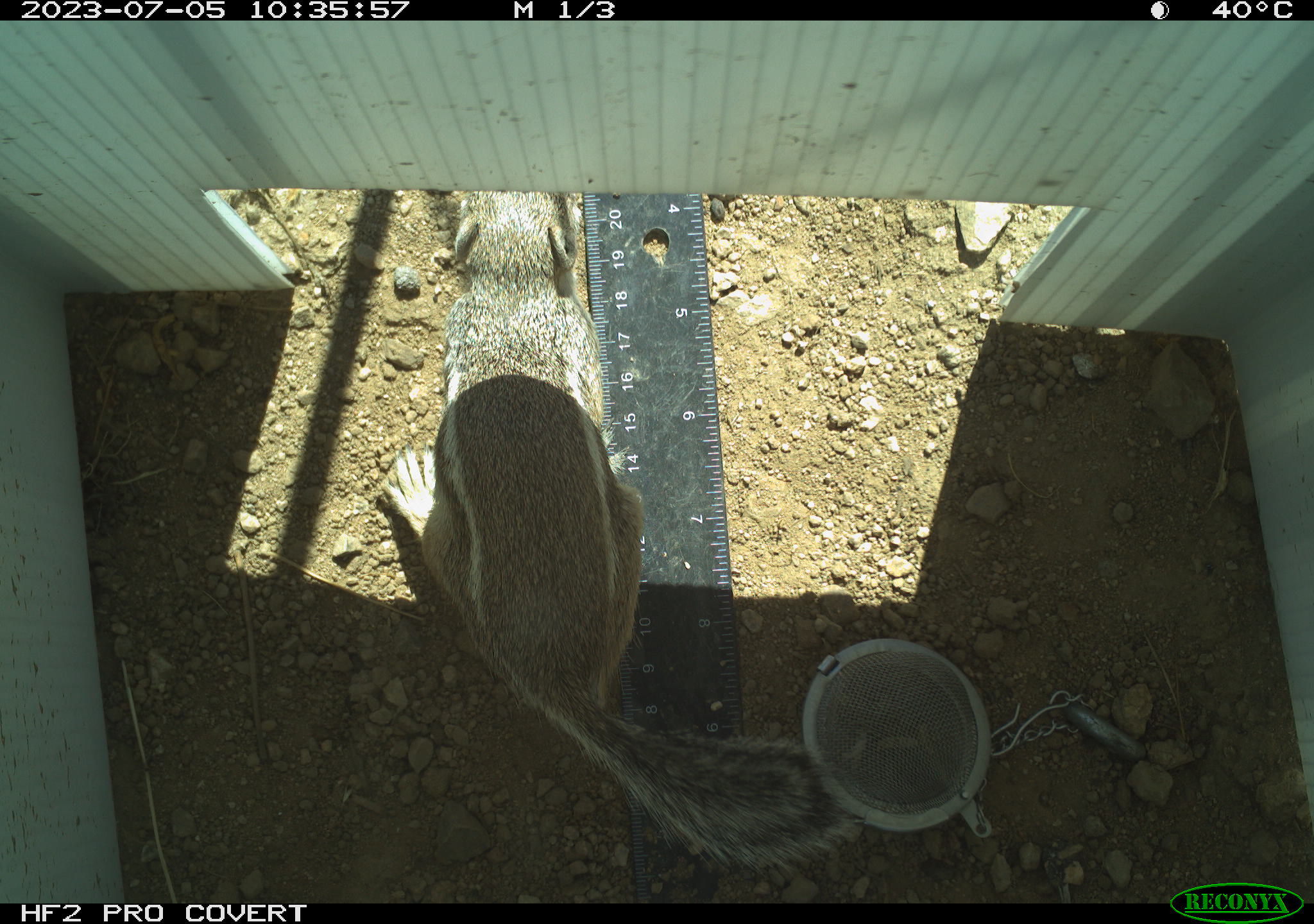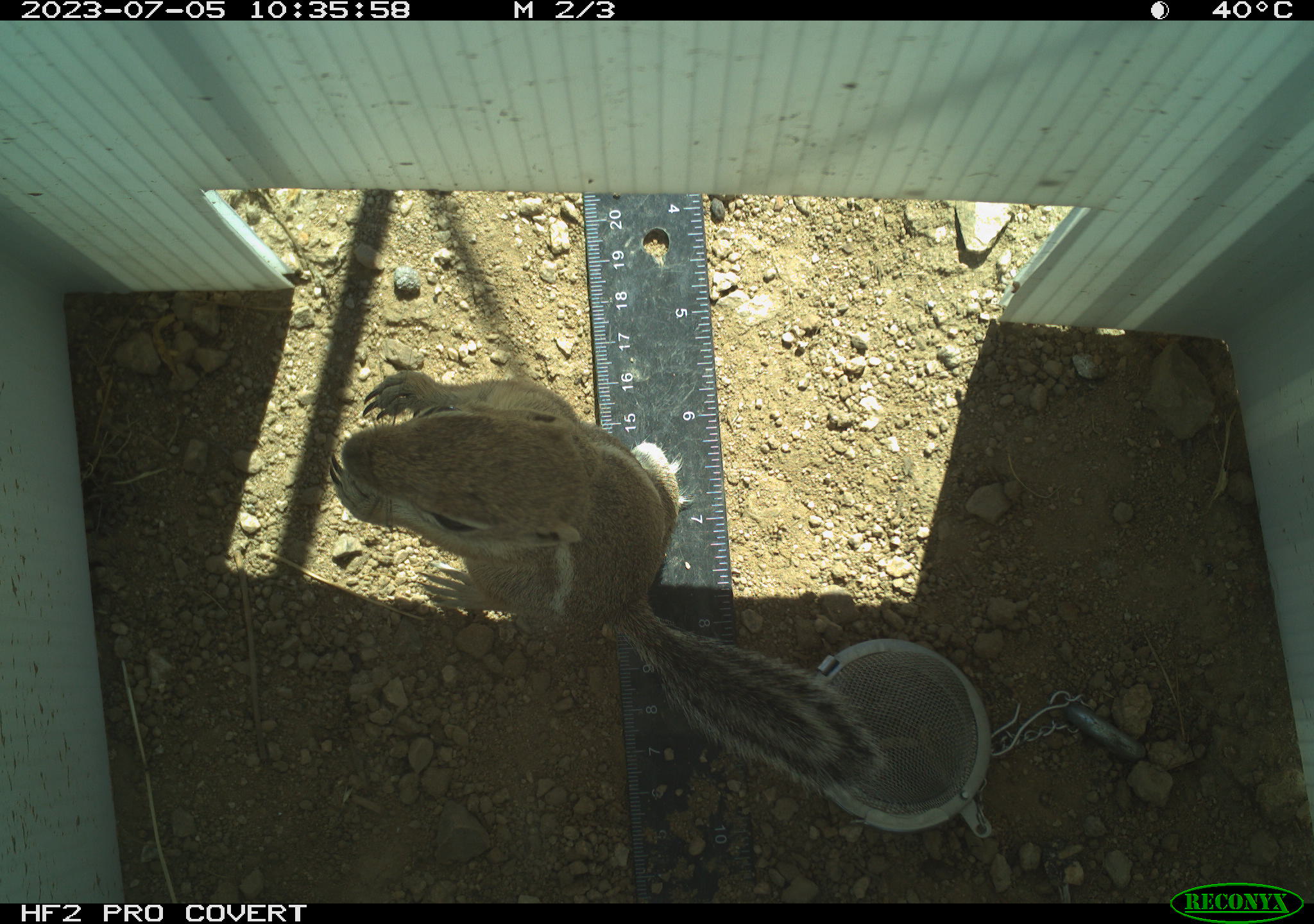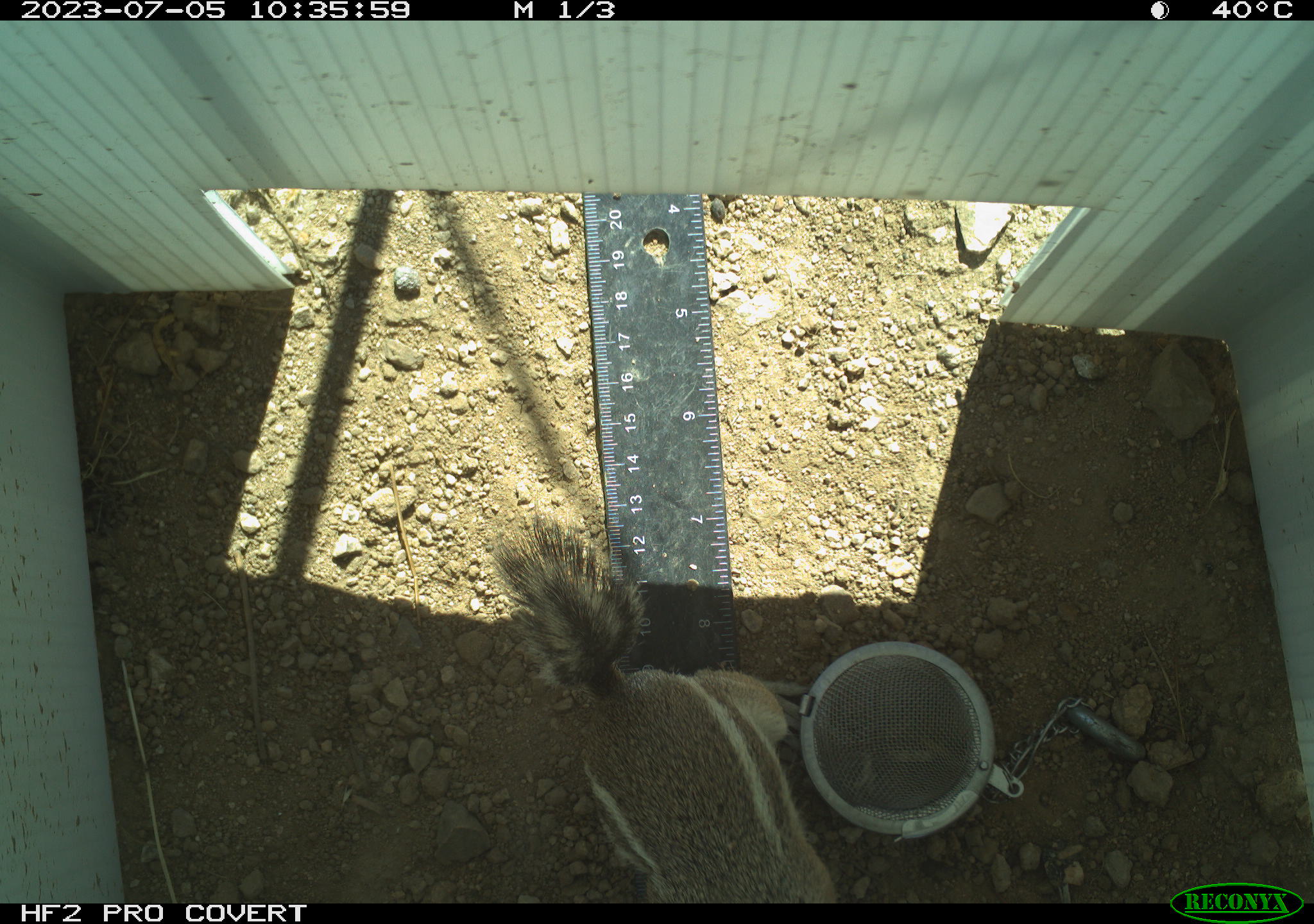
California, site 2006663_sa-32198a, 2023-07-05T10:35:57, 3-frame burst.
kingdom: Animalia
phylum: Chordata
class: Mammalia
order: Rodentia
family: Sciuridae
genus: Ammospermophilus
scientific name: Ammospermophilus leucurus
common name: white-tailed antelope squirrel